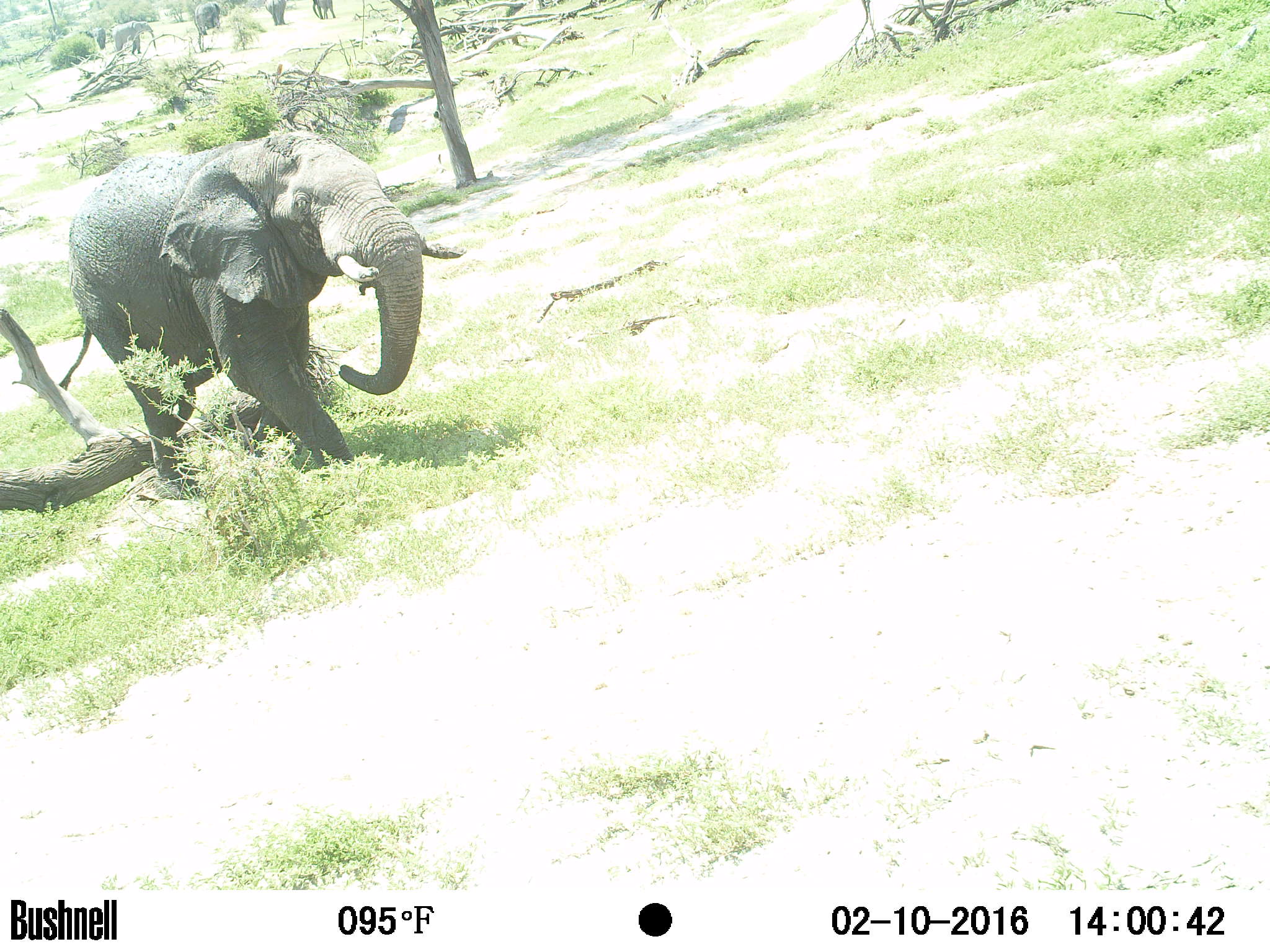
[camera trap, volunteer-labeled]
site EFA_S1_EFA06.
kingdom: Animalia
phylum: Chordata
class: Mammalia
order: Proboscidea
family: Elephantidae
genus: Loxodonta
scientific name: Loxodonta africana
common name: african bush elephant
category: elephant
Elephant (african bush elephant) (Loxodonta africana), count 1. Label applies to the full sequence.